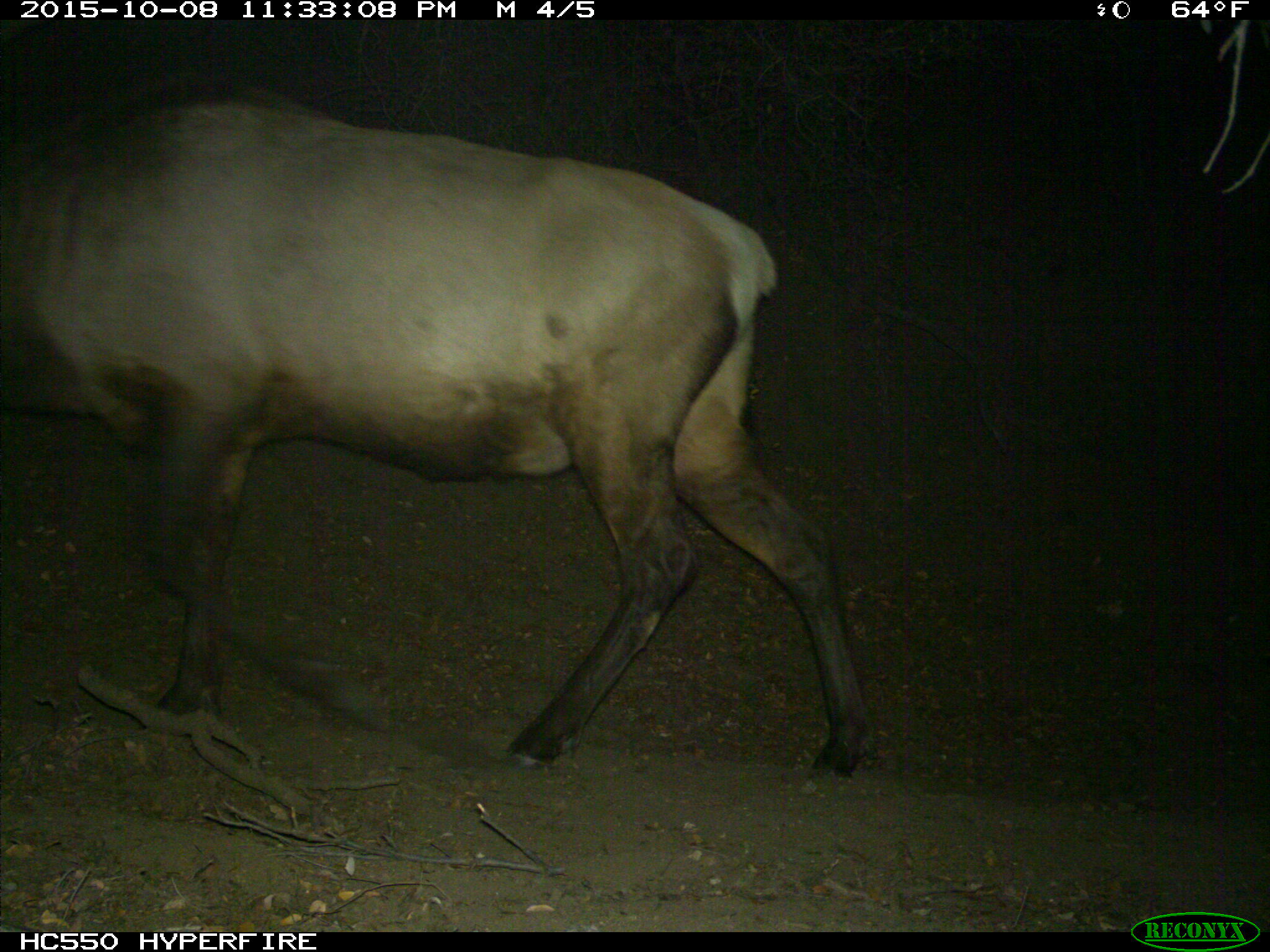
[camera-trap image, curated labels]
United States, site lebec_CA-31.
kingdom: Animalia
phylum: Chordata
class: Mammalia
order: Artiodactyla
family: Cervidae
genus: Cervus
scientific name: Cervus canadensis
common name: elk